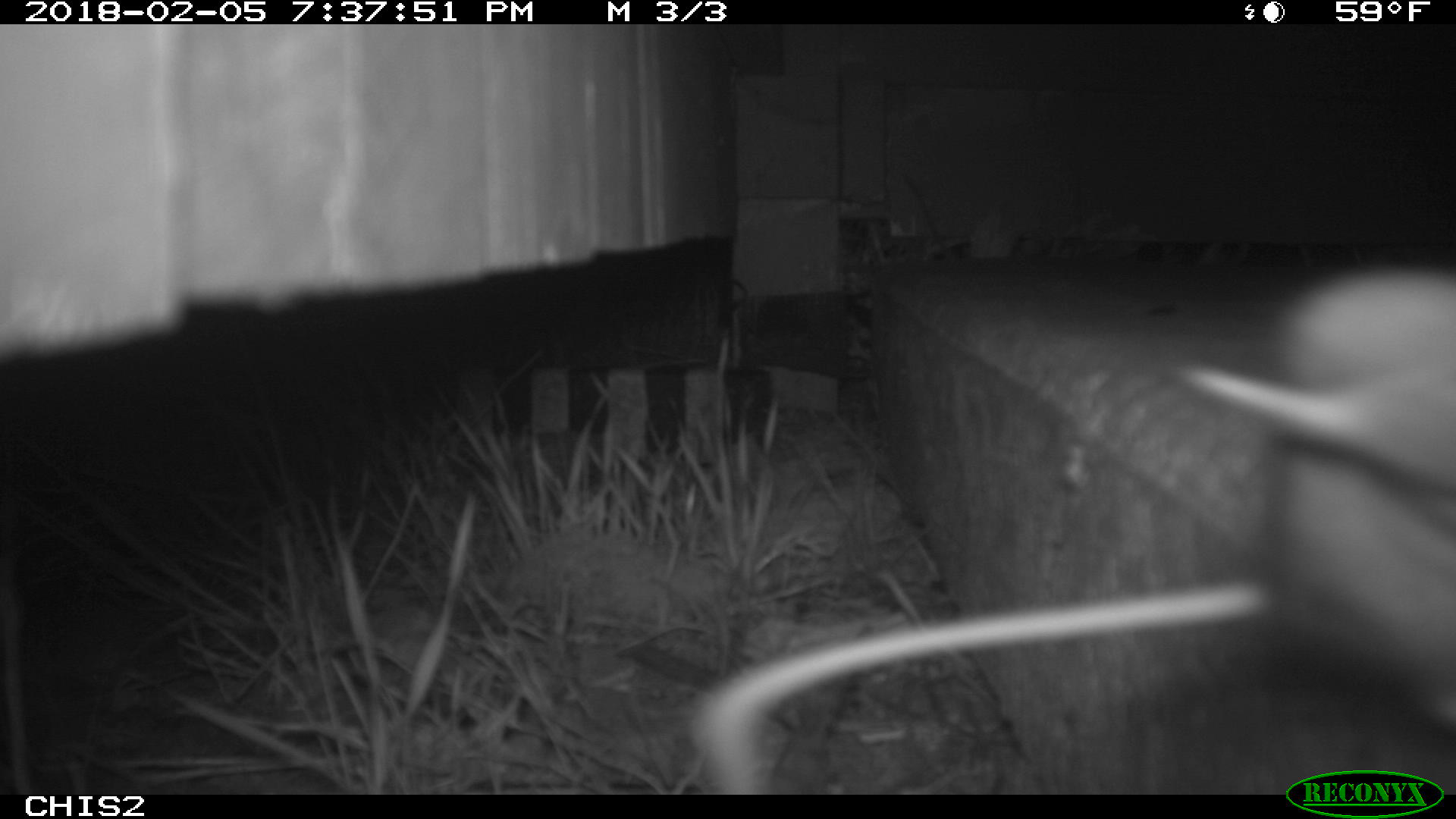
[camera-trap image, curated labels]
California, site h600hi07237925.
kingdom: Animalia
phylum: Chordata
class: Mammalia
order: Rodentia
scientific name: Rodentia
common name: rodent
Rodent (Rodentia).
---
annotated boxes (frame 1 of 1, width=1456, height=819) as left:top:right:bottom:
rodent: 692:267:1455:795